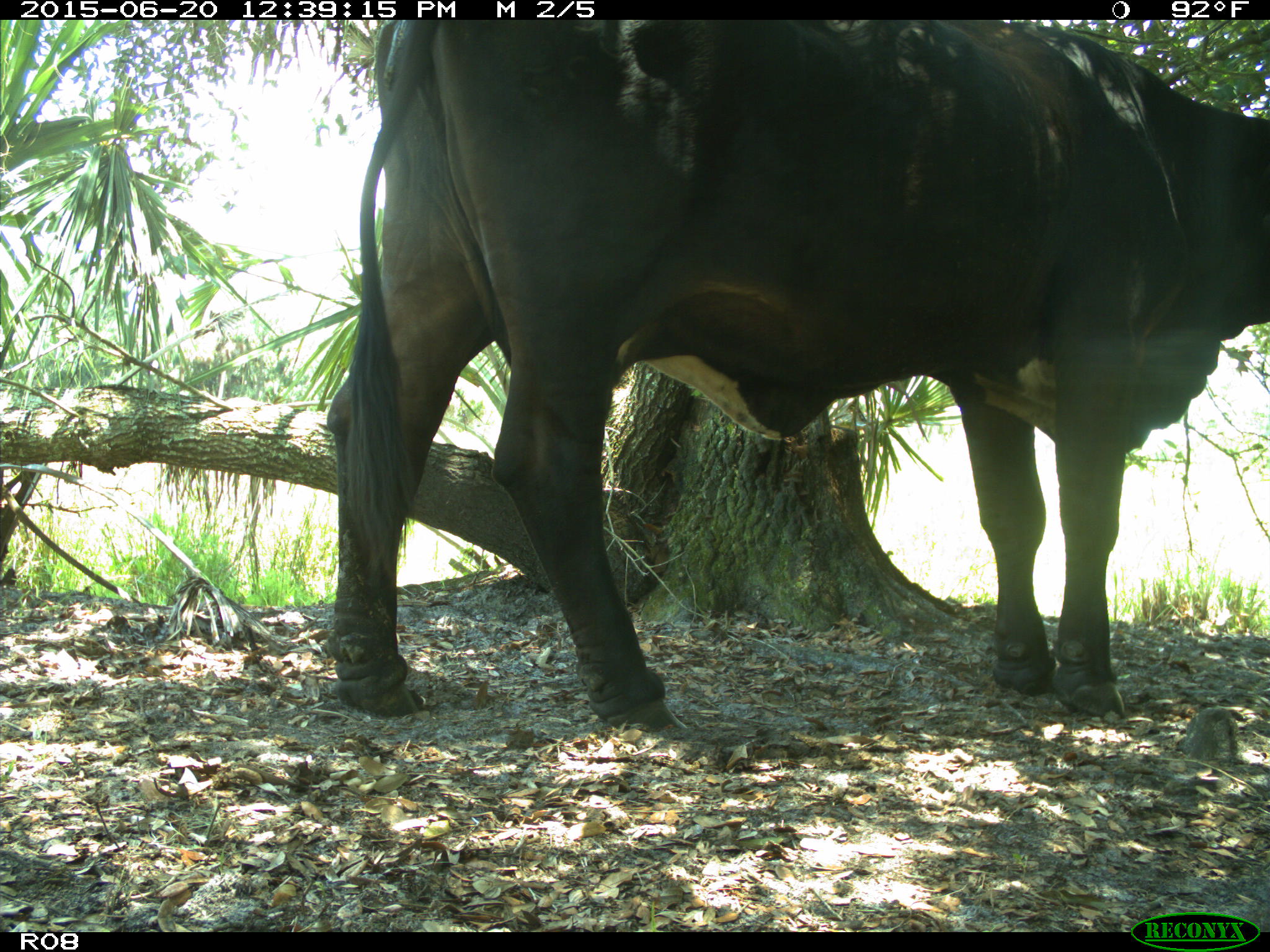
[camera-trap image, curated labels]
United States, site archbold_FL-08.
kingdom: Animalia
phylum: Chordata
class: Mammalia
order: Artiodactyla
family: Bovidae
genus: Bos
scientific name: Bos taurus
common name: domestic cow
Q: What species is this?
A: Bos taurus (domestic cow).